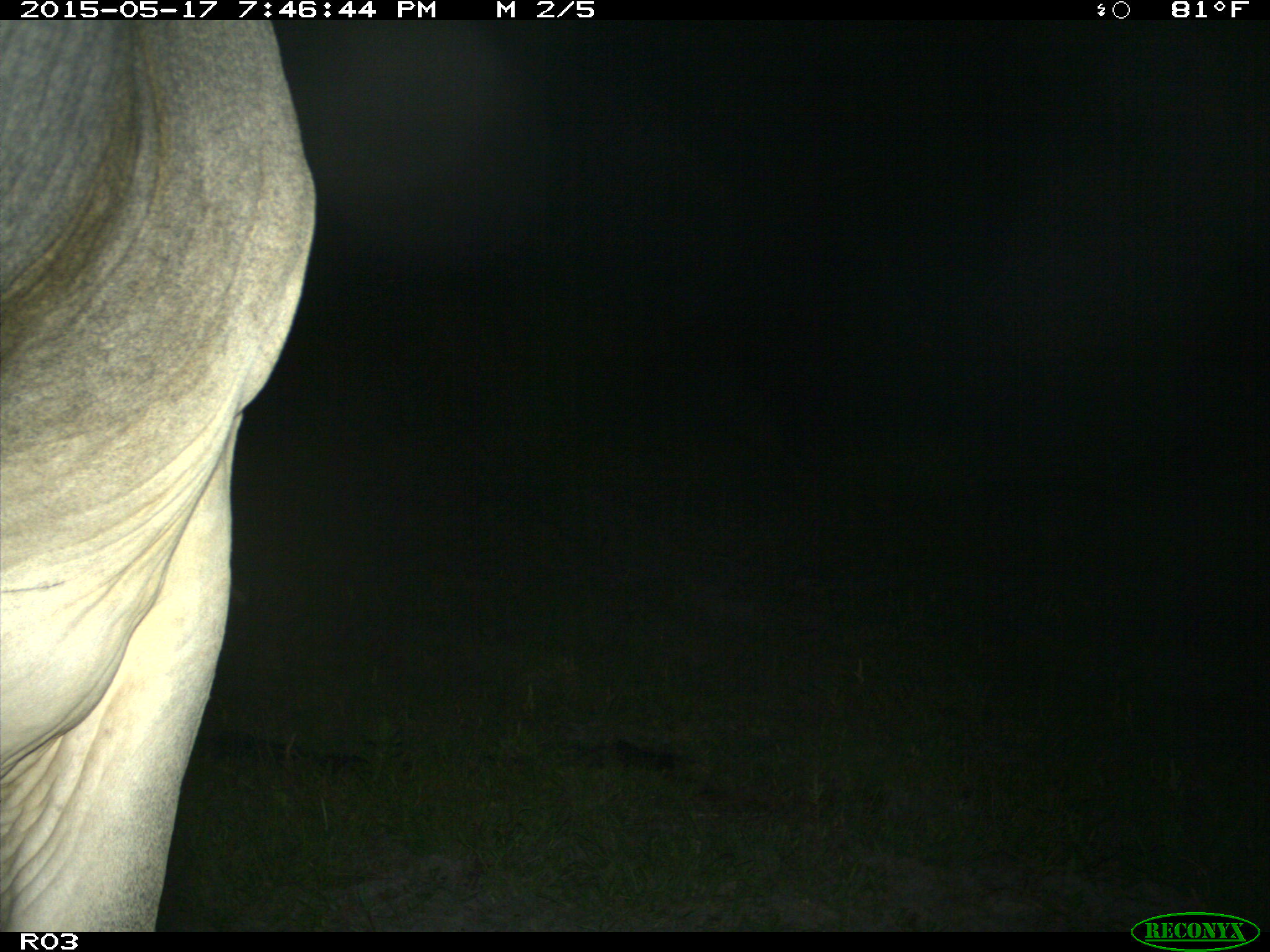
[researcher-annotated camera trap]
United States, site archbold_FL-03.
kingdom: Animalia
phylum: Chordata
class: Mammalia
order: Artiodactyla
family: Bovidae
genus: Bos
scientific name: Bos taurus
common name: domestic cow